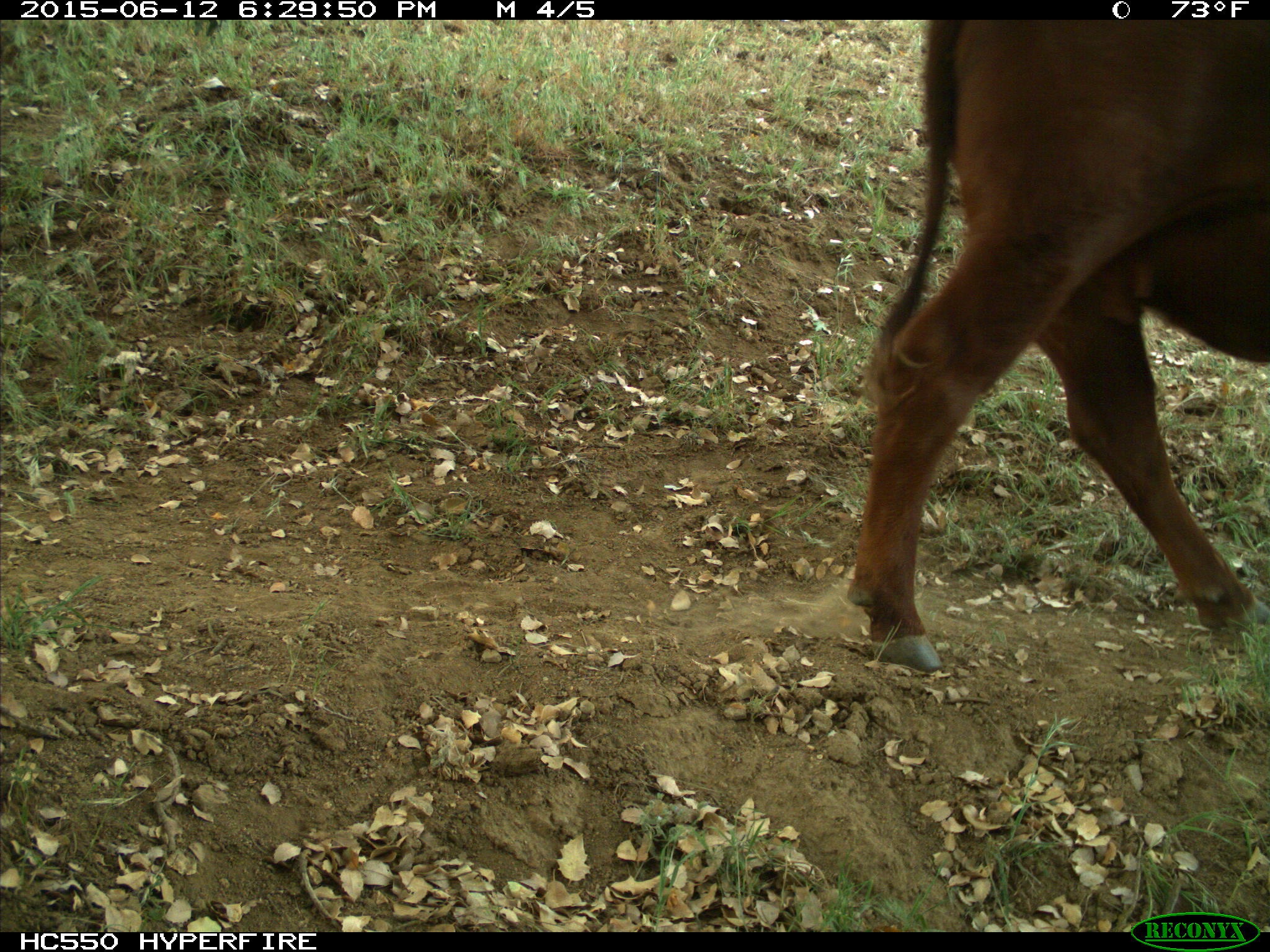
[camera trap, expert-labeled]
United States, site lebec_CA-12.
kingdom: Animalia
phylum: Chordata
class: Mammalia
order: Artiodactyla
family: Bovidae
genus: Bos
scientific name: Bos taurus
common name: domestic cow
Bos taurus (domestic cow).